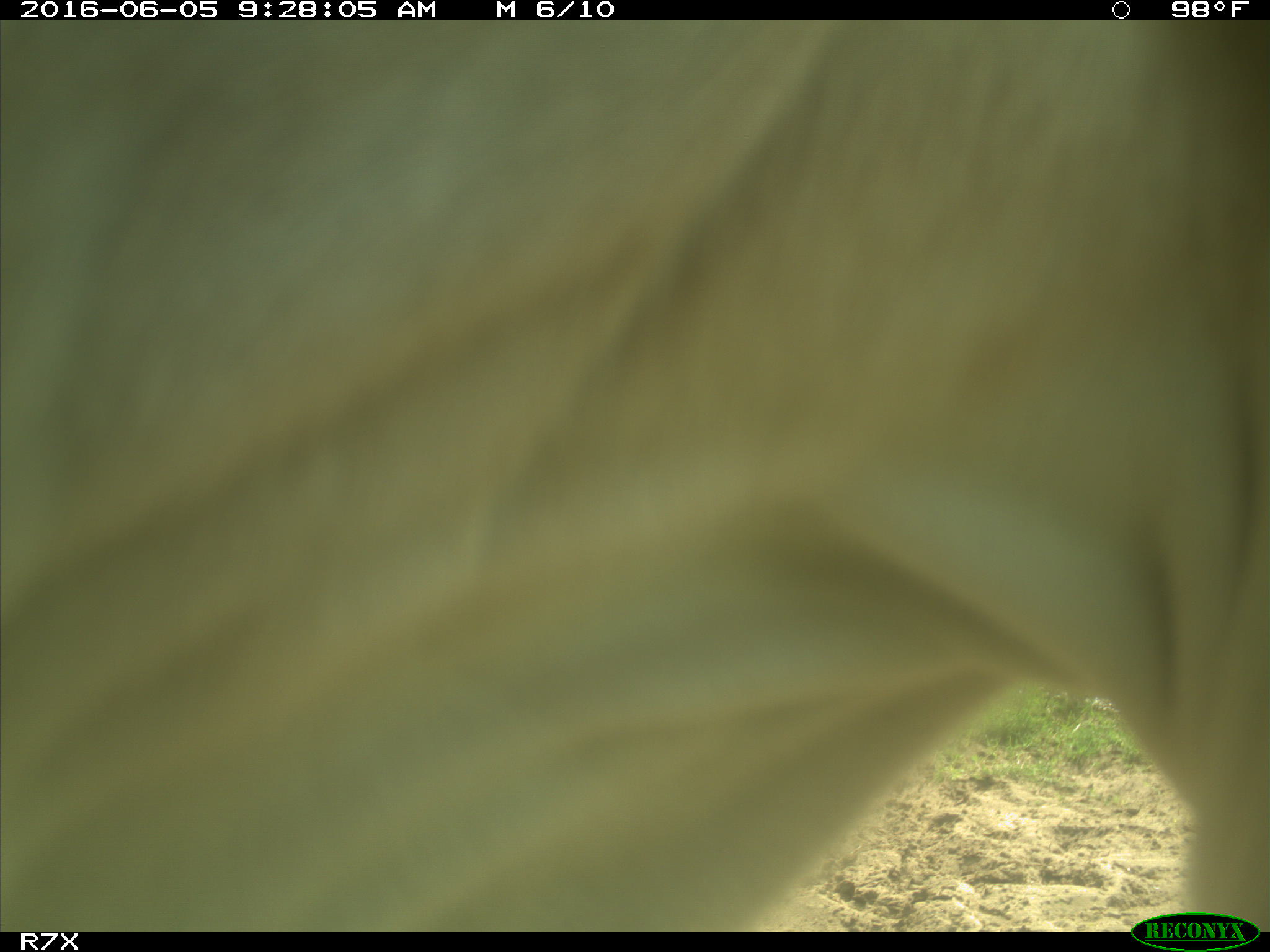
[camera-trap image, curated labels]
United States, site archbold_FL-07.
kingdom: Animalia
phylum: Chordata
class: Mammalia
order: Artiodactyla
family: Bovidae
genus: Bos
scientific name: Bos taurus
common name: domestic cow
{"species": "Bos taurus (domestic cow)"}